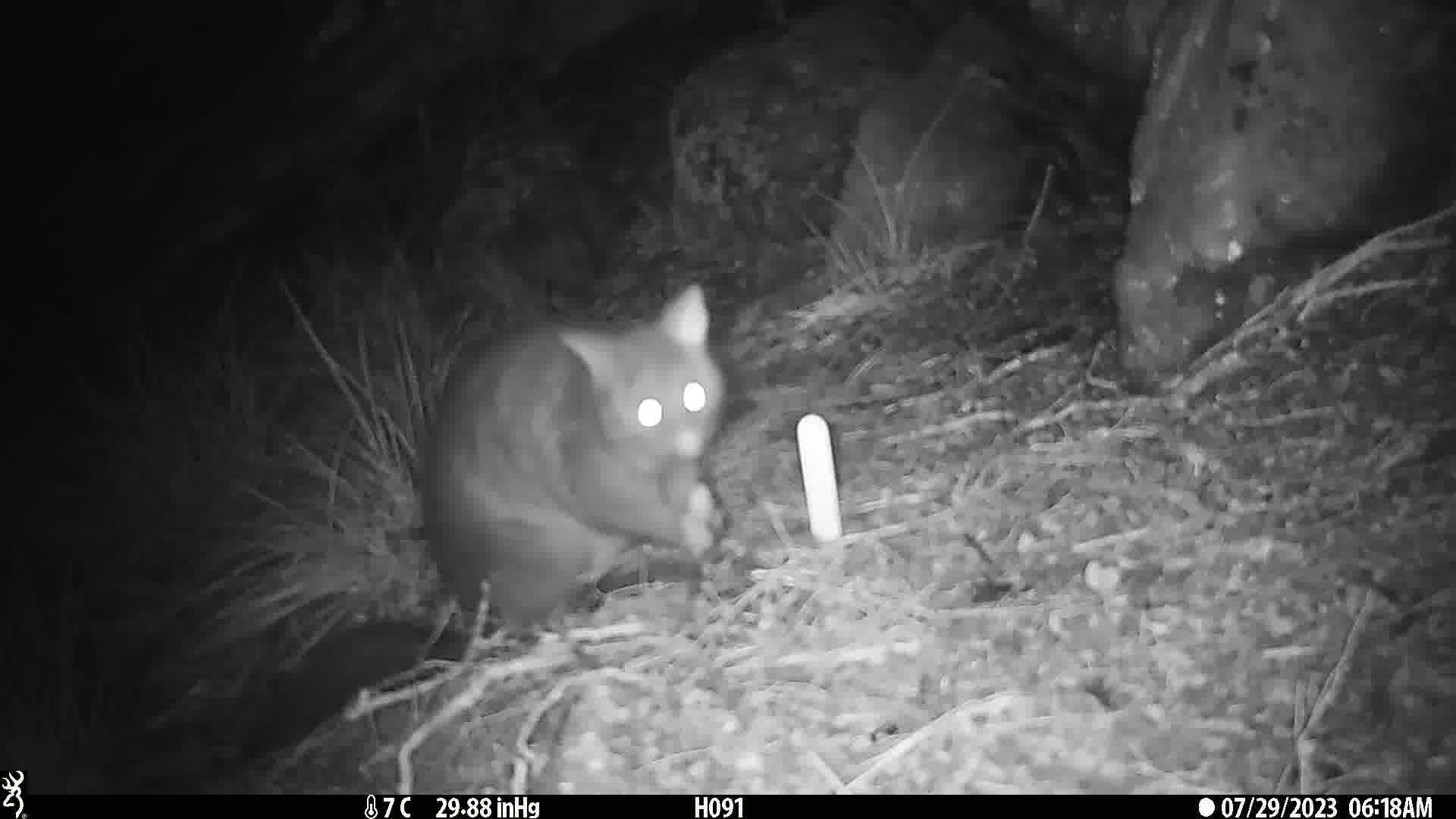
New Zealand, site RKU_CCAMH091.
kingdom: Animalia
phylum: Chordata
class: Mammalia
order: Diprotodontia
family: Phalangeridae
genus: Trichosurus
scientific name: Trichosurus vulpecula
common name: common brushtail possum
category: possum